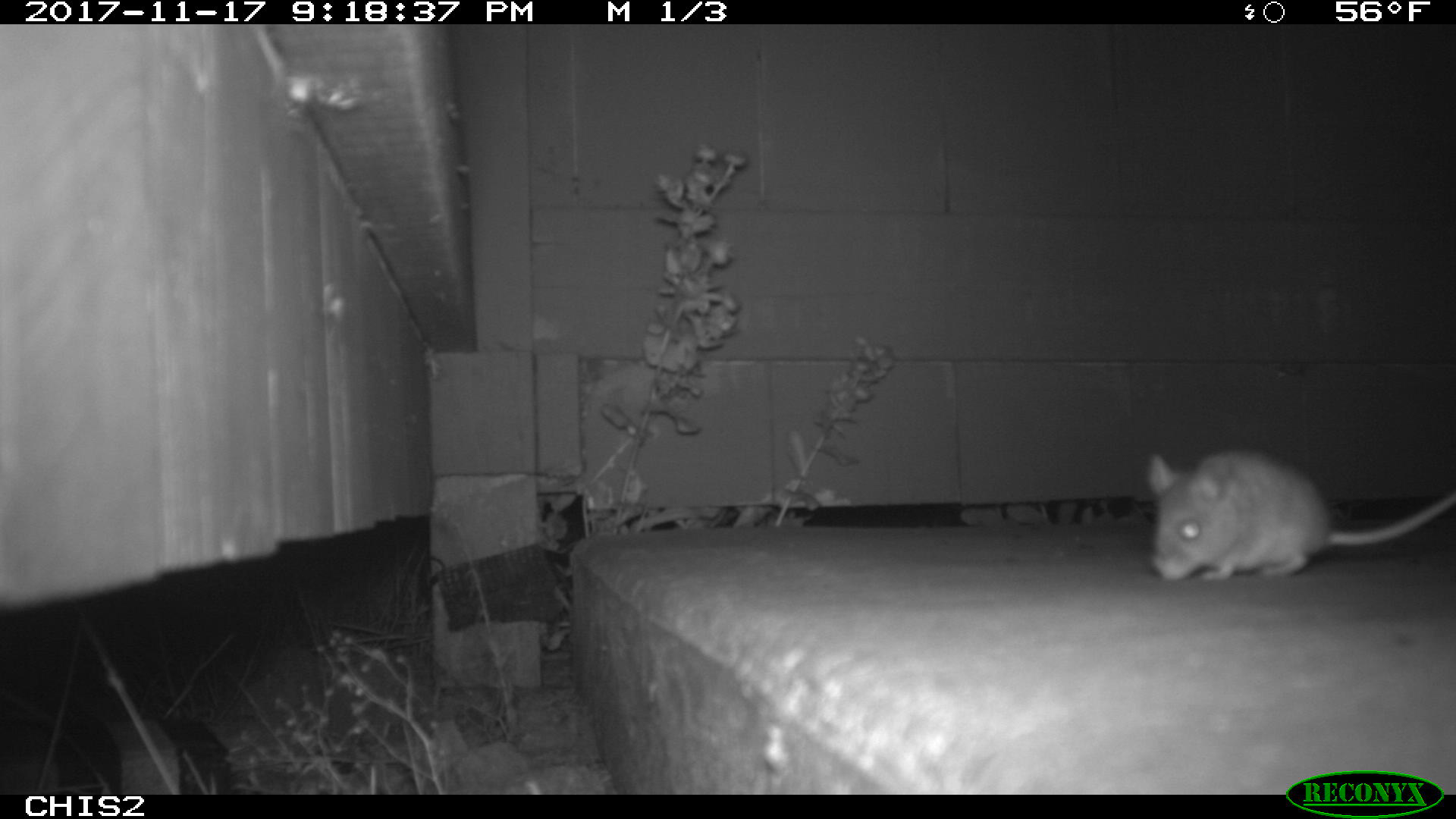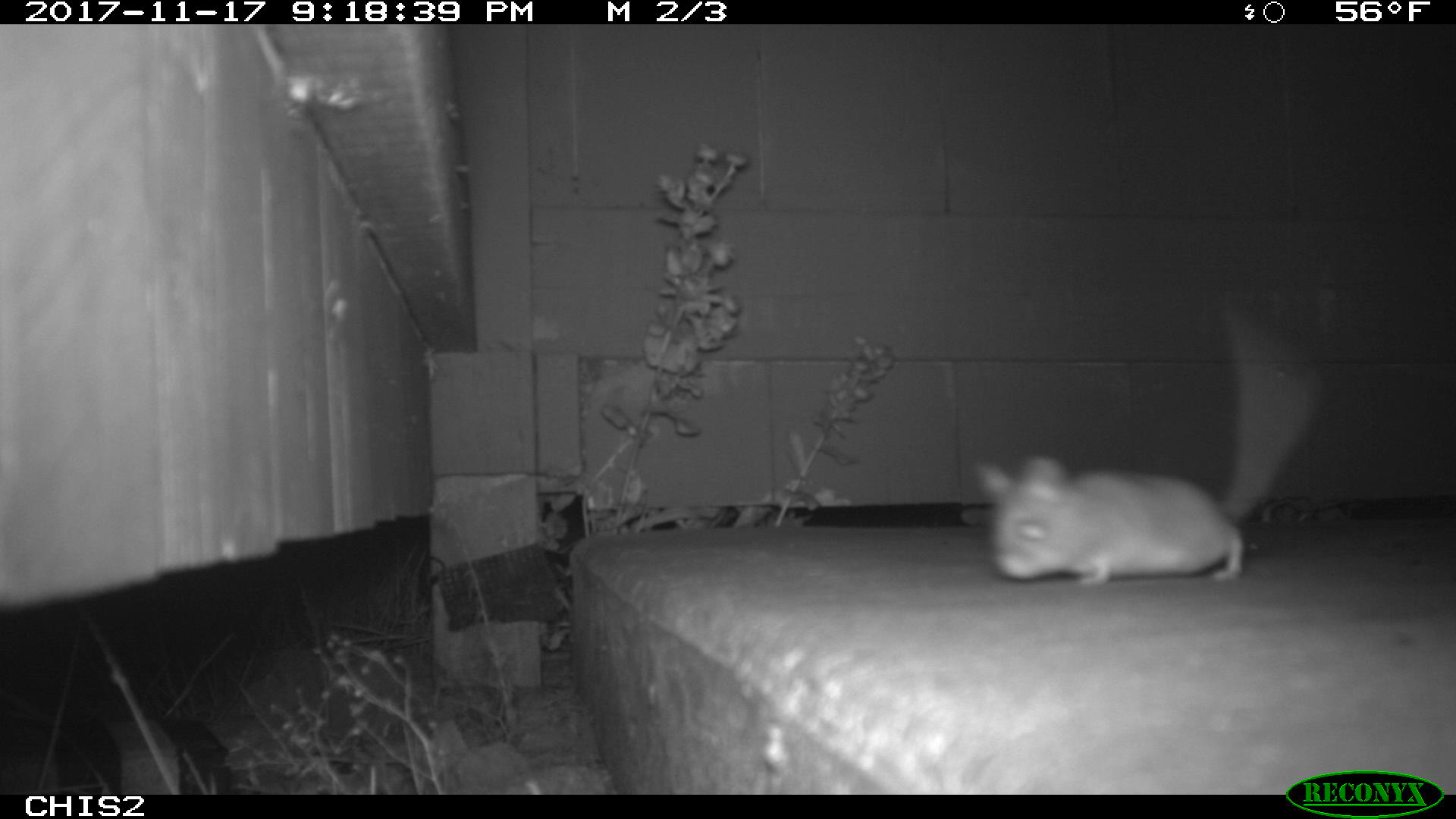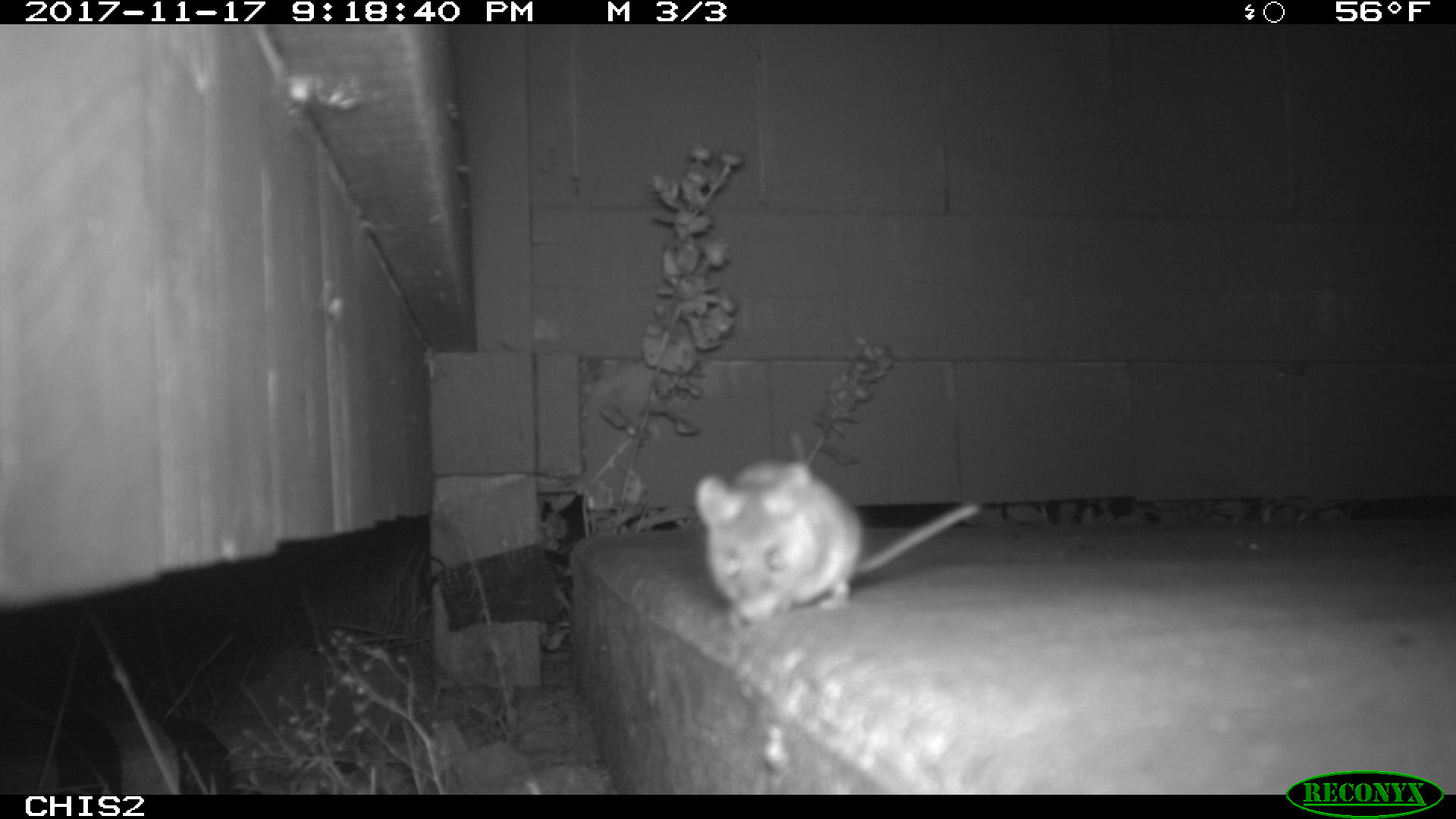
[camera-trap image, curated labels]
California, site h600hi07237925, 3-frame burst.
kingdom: Animalia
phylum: Chordata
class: Mammalia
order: Rodentia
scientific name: Rodentia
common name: rodent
Rodent (Rodentia).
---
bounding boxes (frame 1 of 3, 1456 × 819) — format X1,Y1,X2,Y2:
rodent: 1144,449,1455,579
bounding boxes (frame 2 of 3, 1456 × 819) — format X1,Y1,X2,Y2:
rodent: 976,316,1322,585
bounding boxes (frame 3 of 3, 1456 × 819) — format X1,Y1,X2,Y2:
rodent: 692,458,979,629